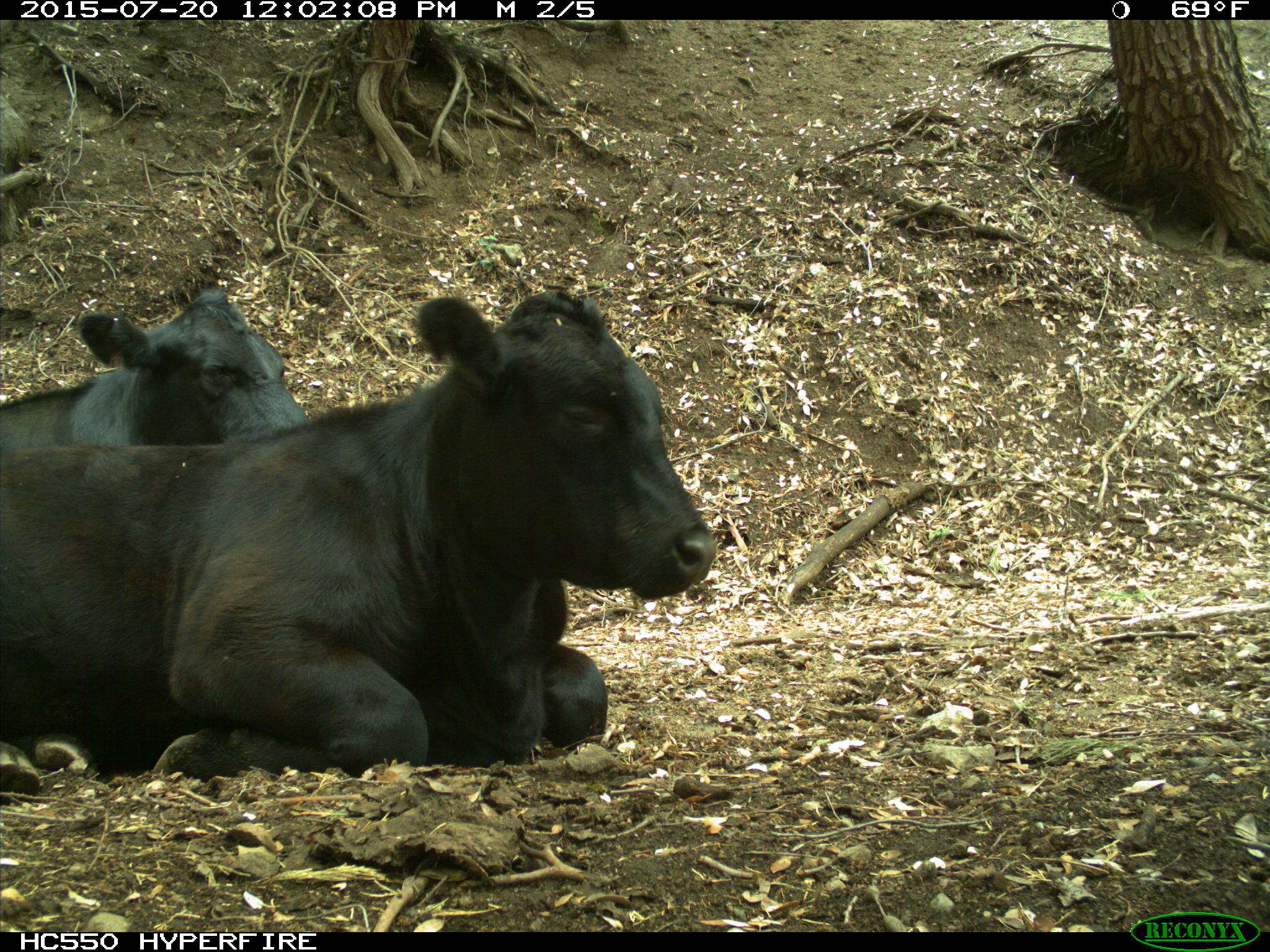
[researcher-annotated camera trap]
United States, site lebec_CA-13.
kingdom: Animalia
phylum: Chordata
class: Mammalia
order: Artiodactyla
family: Bovidae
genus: Bos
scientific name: Bos taurus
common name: domestic cow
Bos taurus (domestic cow).